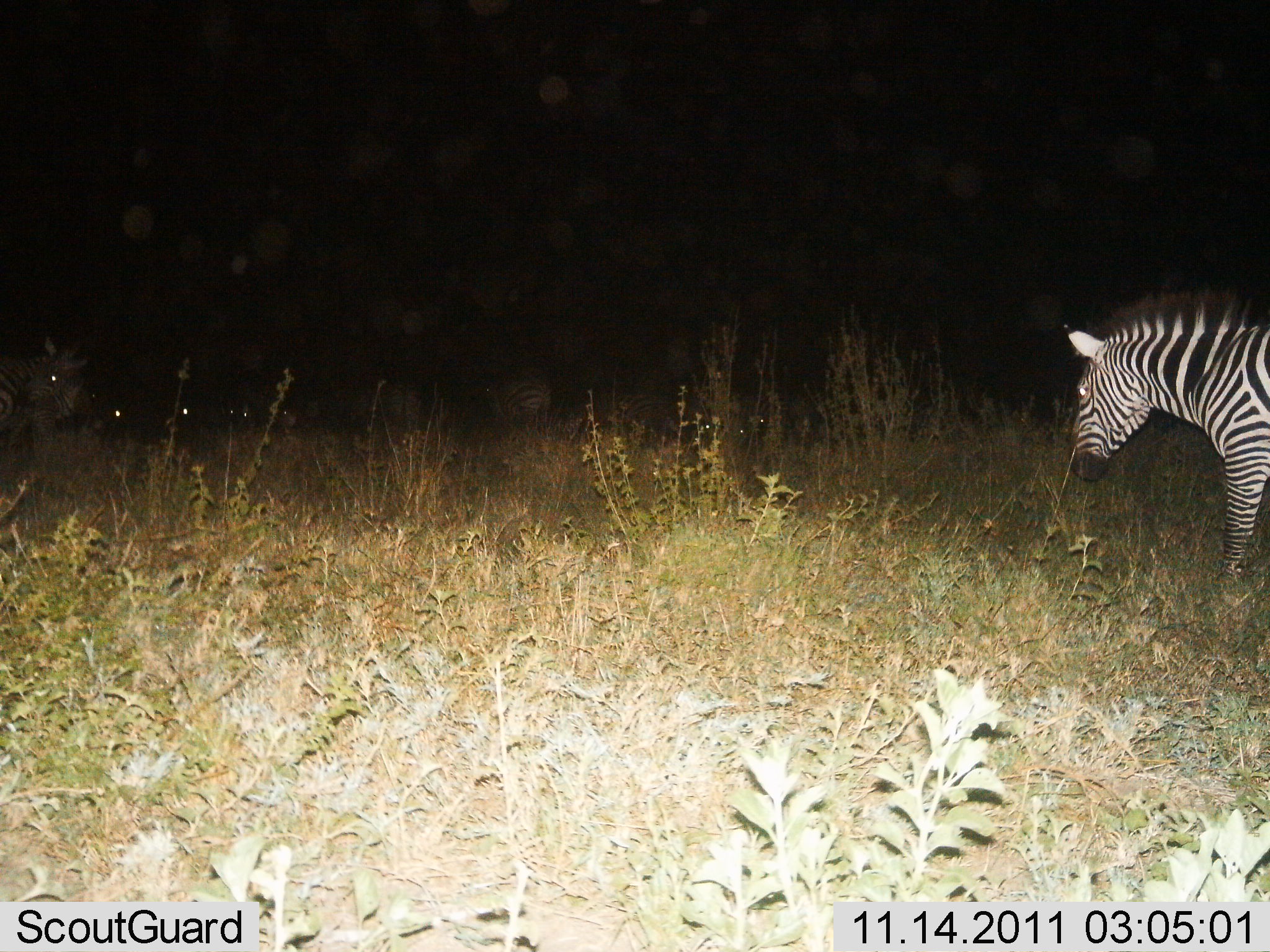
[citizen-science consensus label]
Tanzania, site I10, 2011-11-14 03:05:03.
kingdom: Animalia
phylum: Chordata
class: Mammalia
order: Perissodactyla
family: Equidae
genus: Equus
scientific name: Equus quagga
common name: plains zebra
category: zebra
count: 2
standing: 64%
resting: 14%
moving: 50%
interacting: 0%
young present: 0%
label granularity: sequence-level